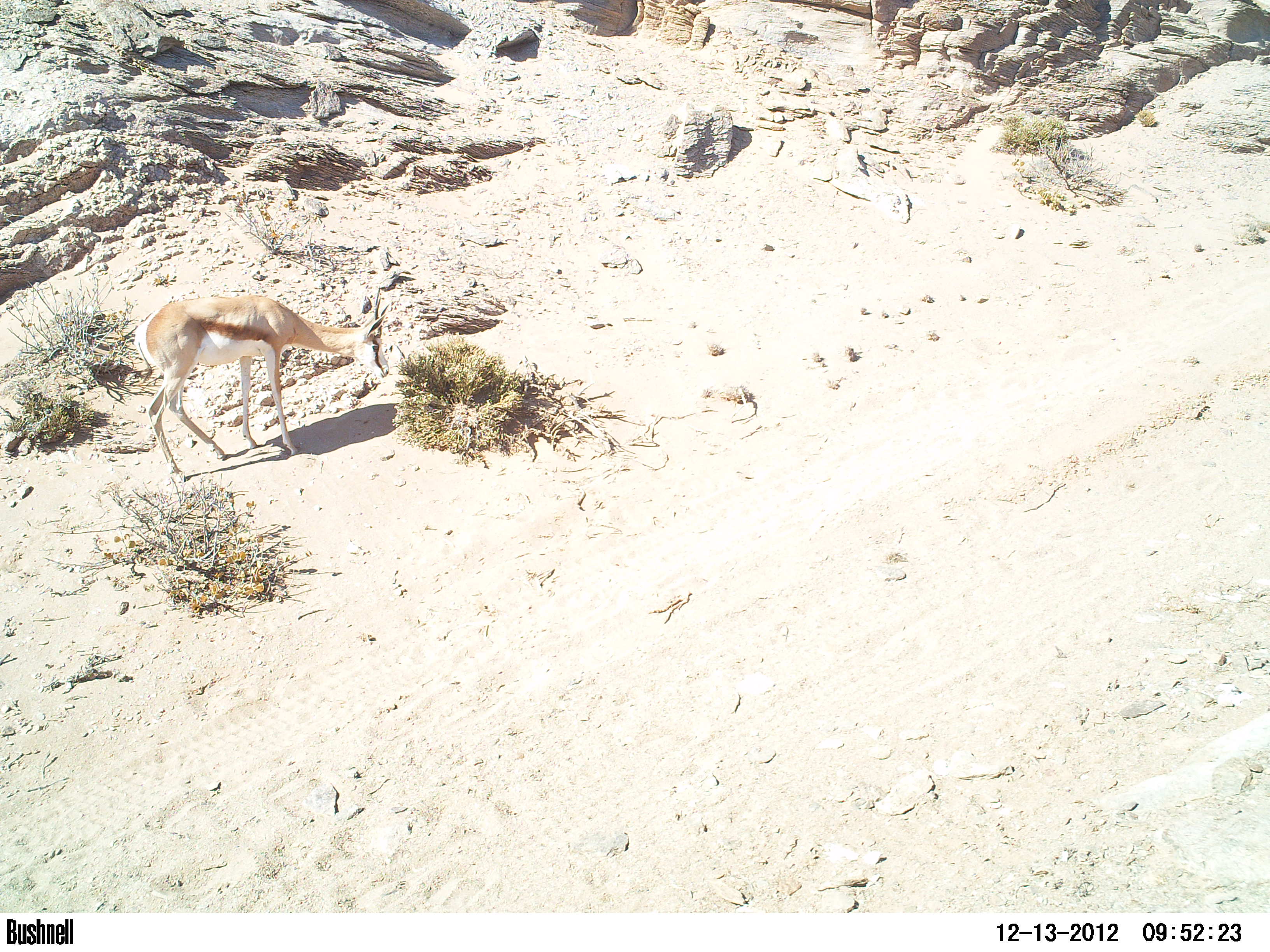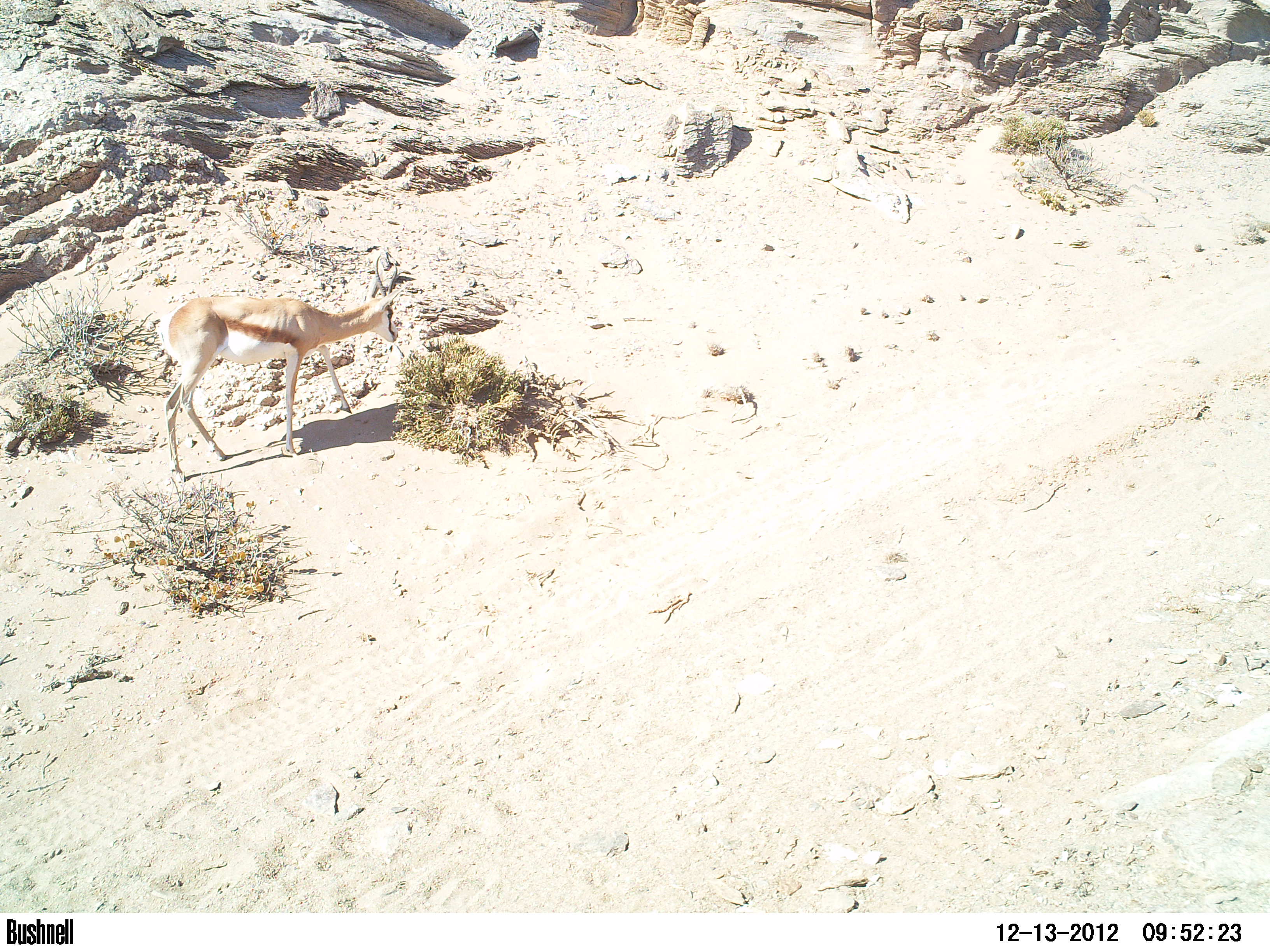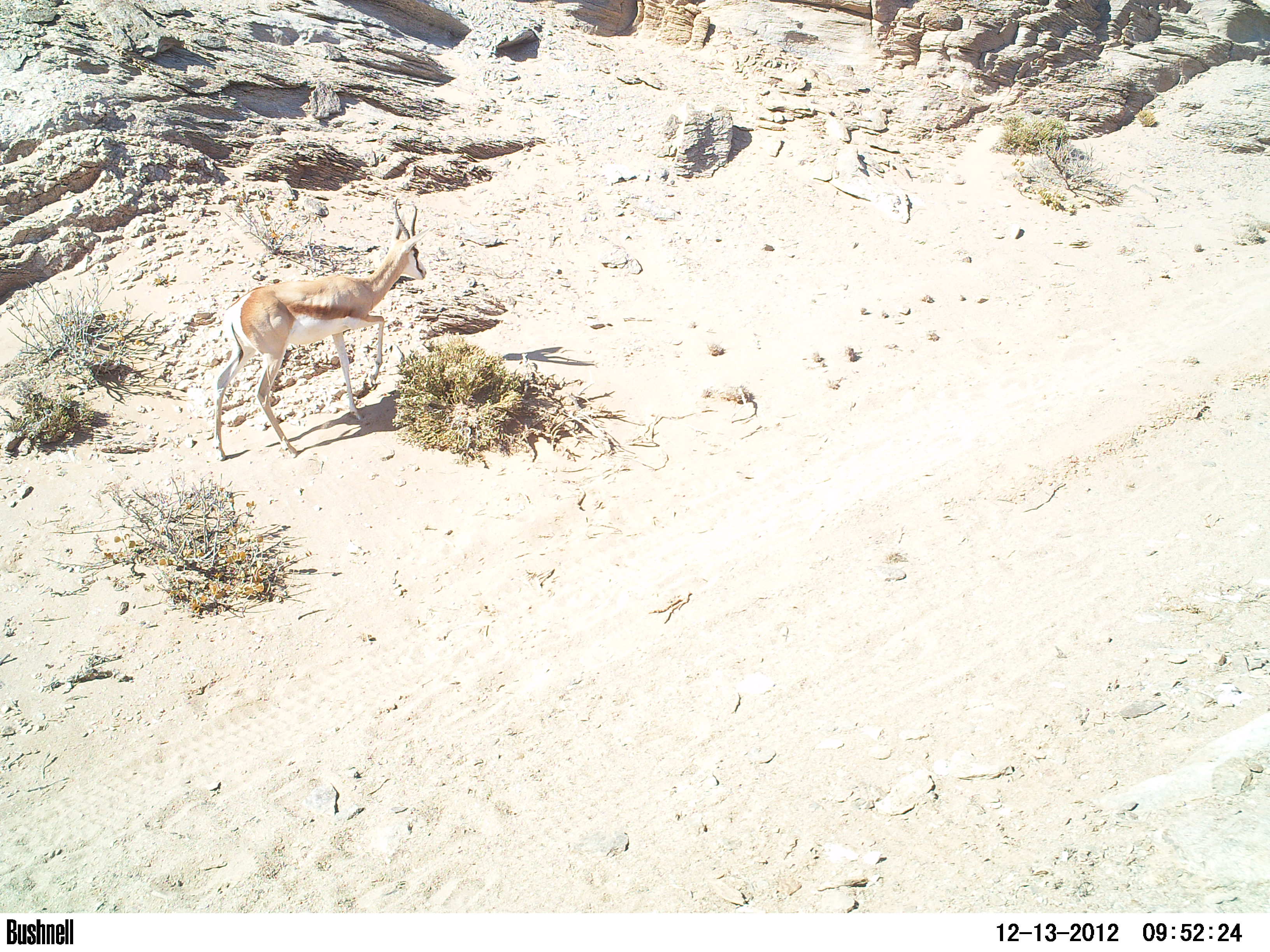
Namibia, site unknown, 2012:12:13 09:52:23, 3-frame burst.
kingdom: Animalia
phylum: Chordata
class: Mammalia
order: Artiodactyla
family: Bovidae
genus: Antidorcas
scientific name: Antidorcas marsupialis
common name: springbok